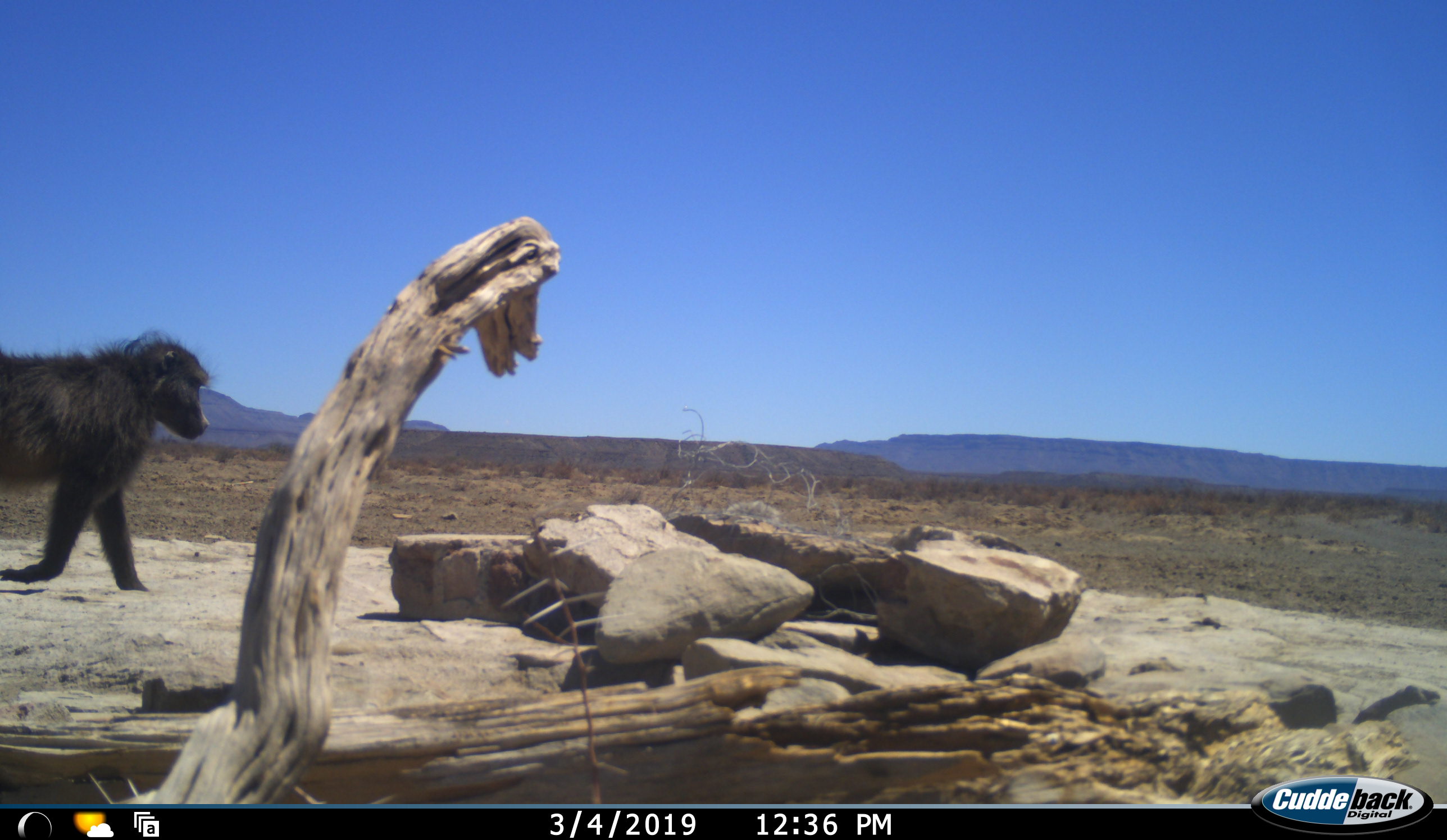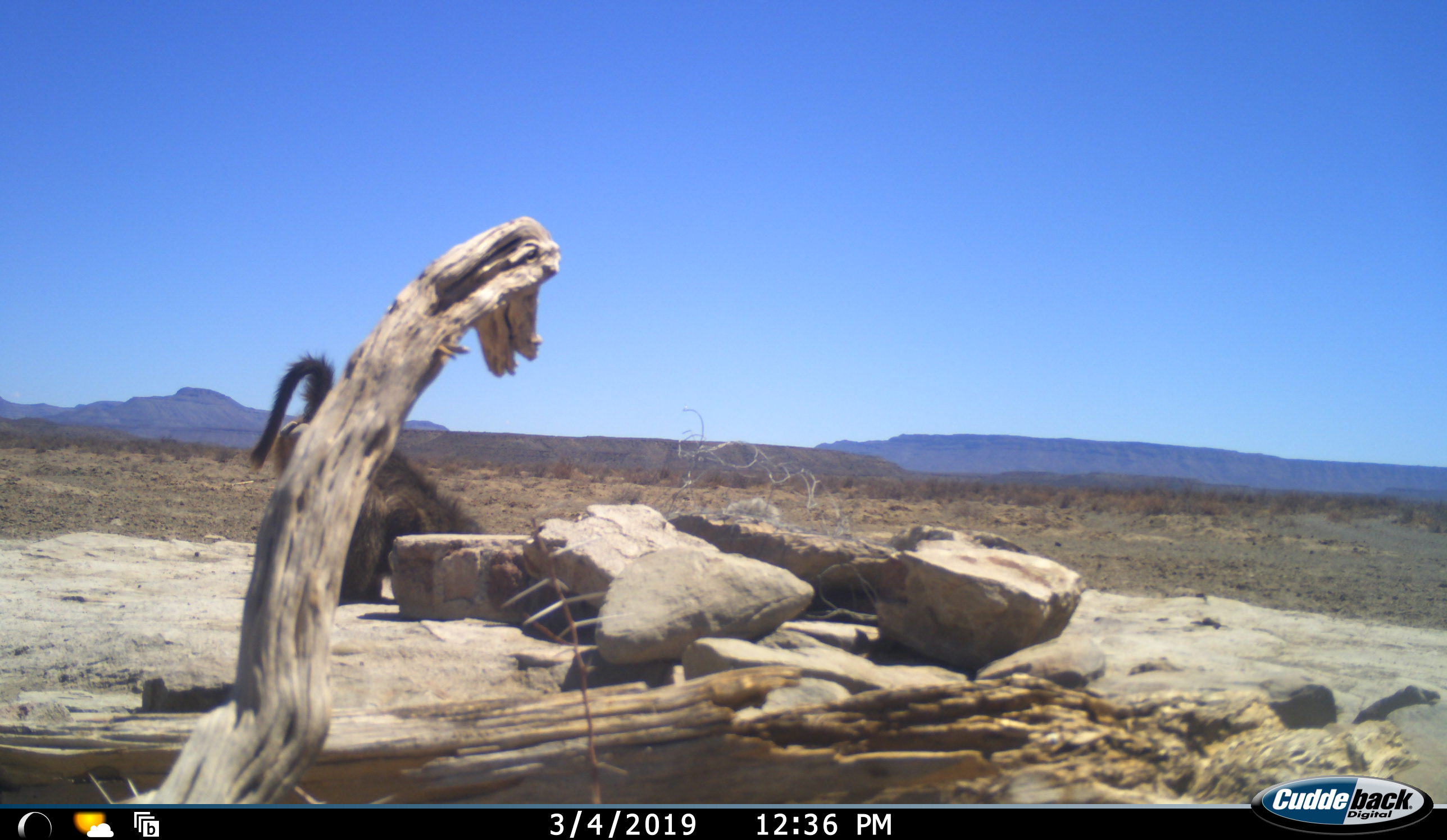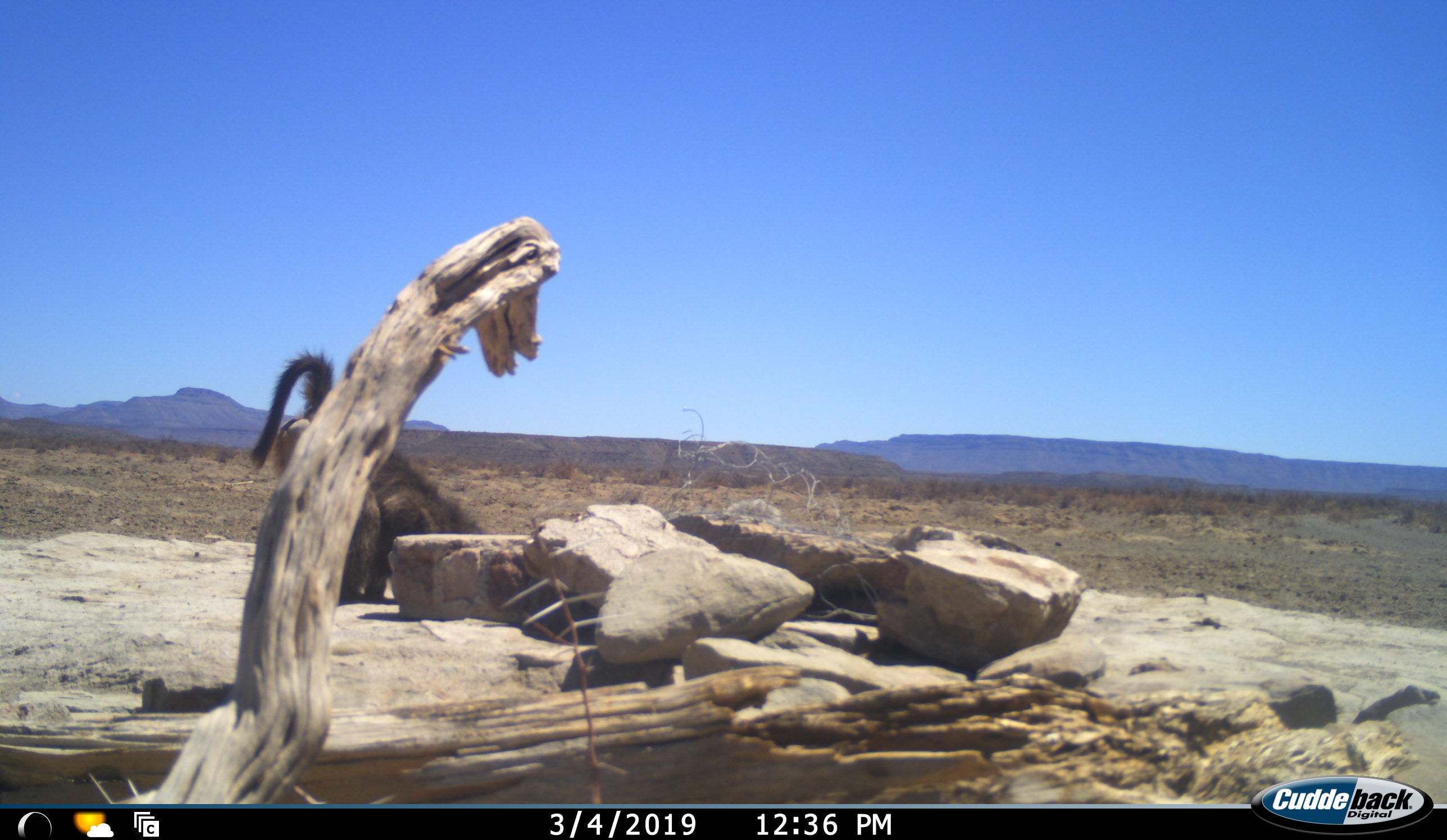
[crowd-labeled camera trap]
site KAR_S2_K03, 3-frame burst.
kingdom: Animalia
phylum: Chordata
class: Mammalia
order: Primates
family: Cercopithecidae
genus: Papio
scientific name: Papio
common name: baboon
Baboon (Papio), count 1. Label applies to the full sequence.